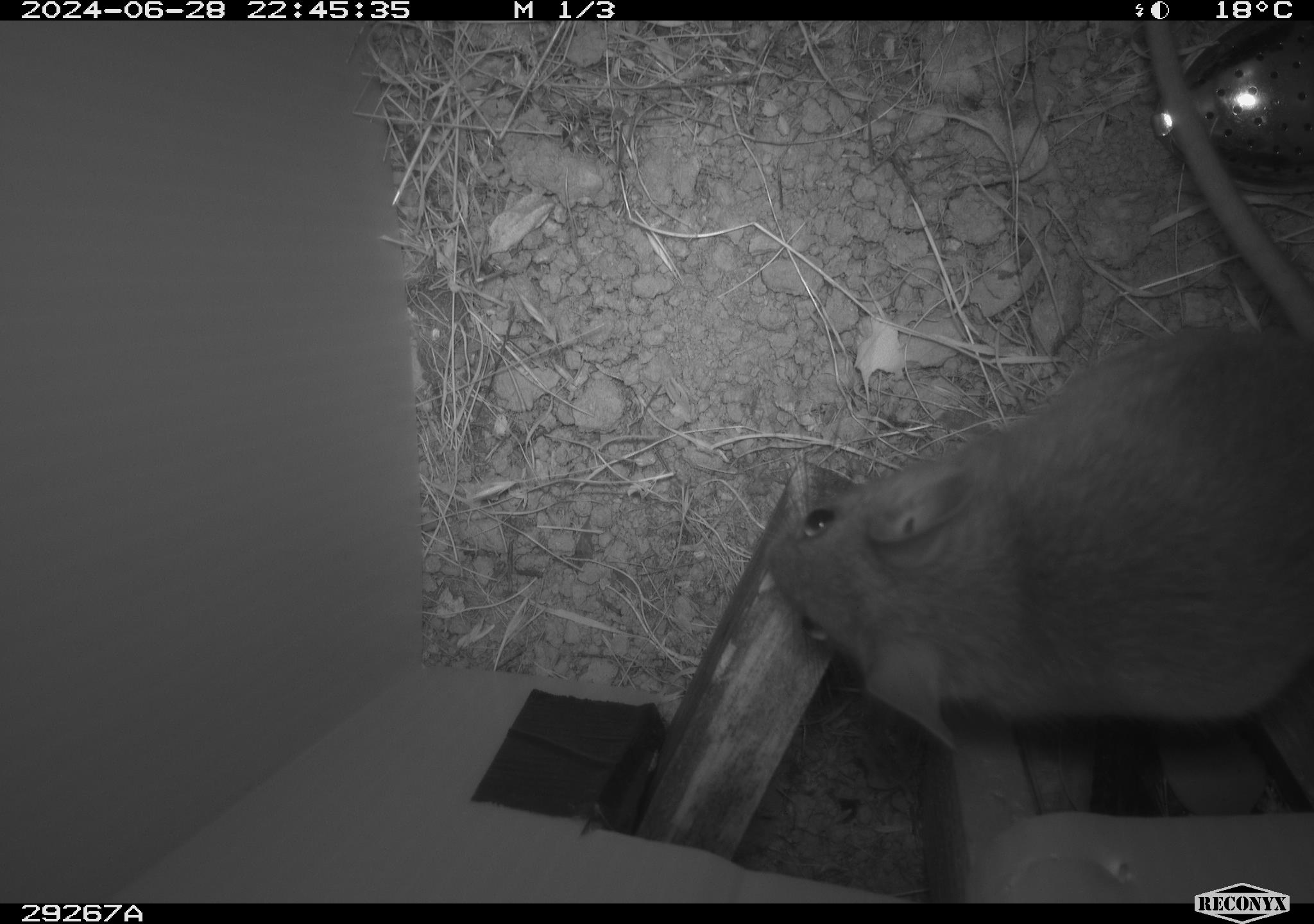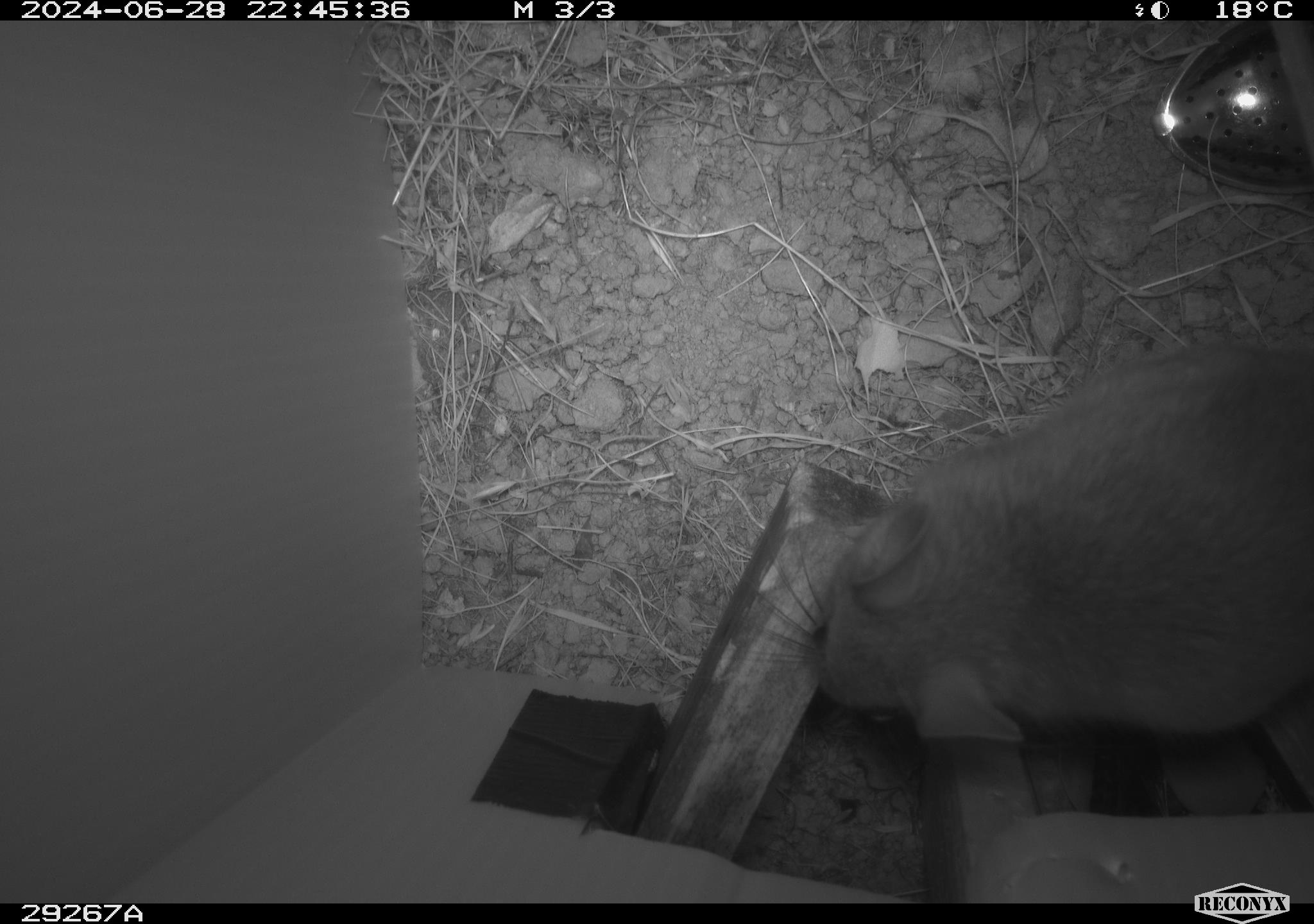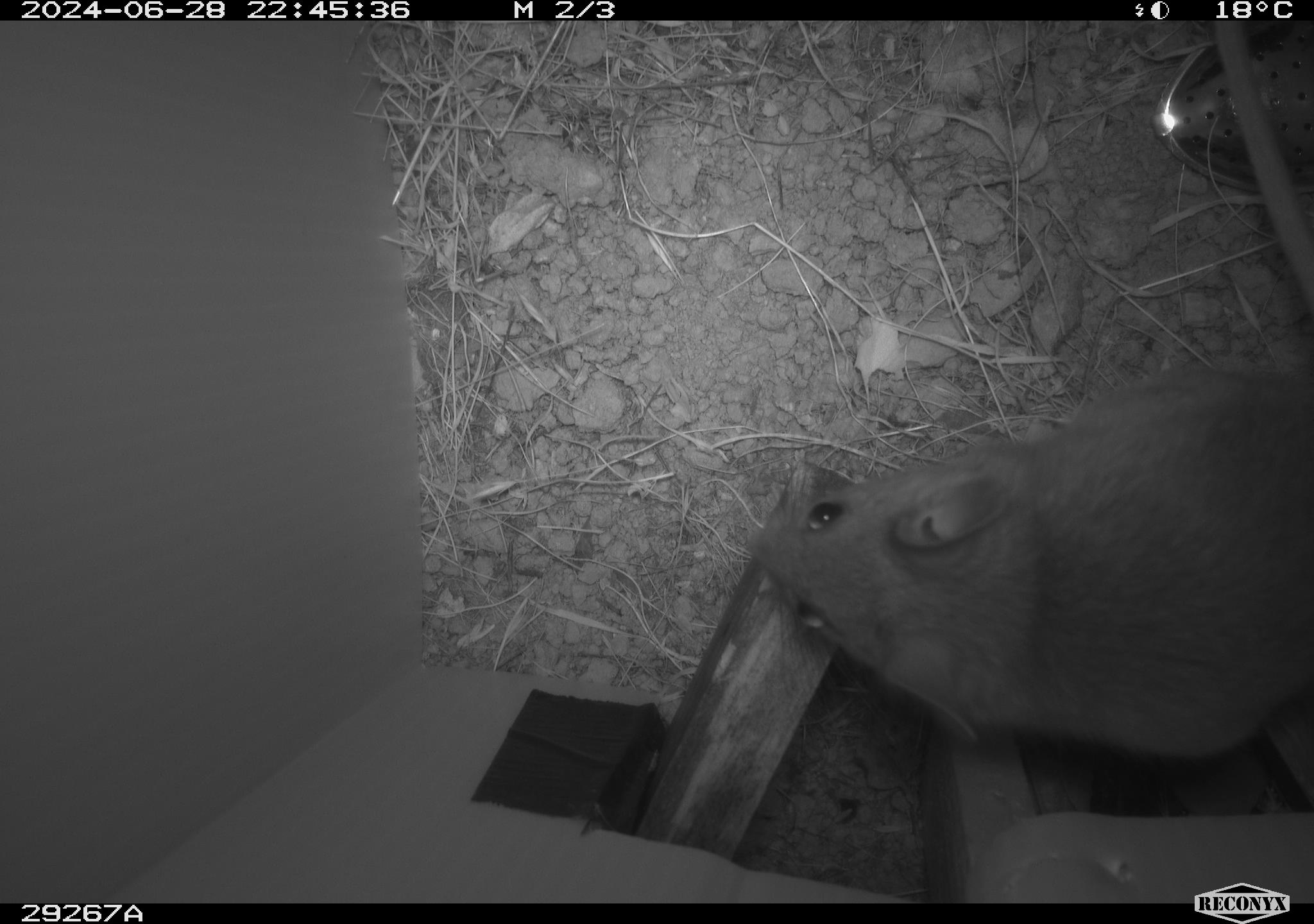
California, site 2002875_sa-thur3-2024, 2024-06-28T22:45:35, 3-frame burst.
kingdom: Animalia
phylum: Chordata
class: Mammalia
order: Rodentia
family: Cricetidae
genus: Neotoma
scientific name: Neotoma fuscipes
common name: dusky-footed woodrat